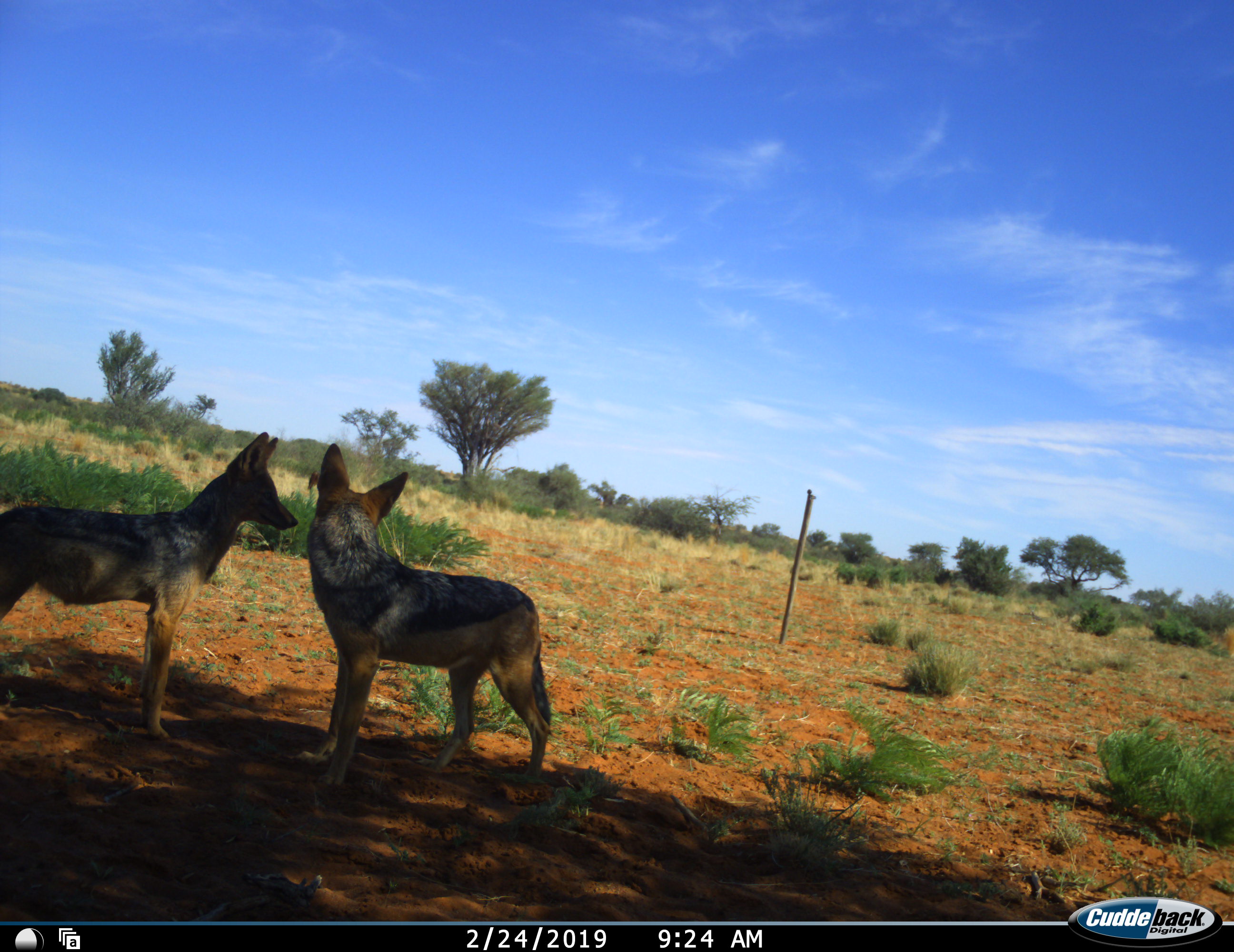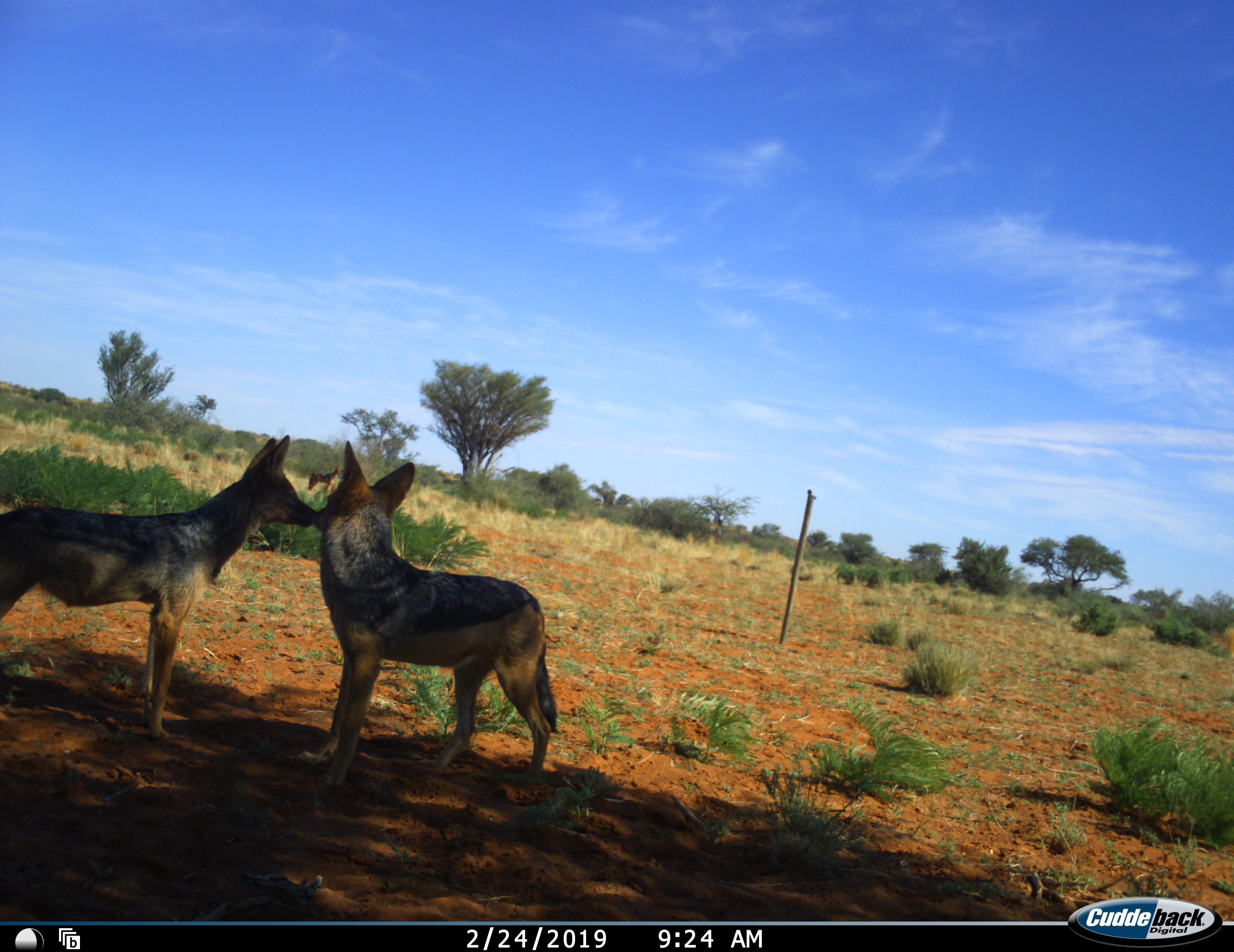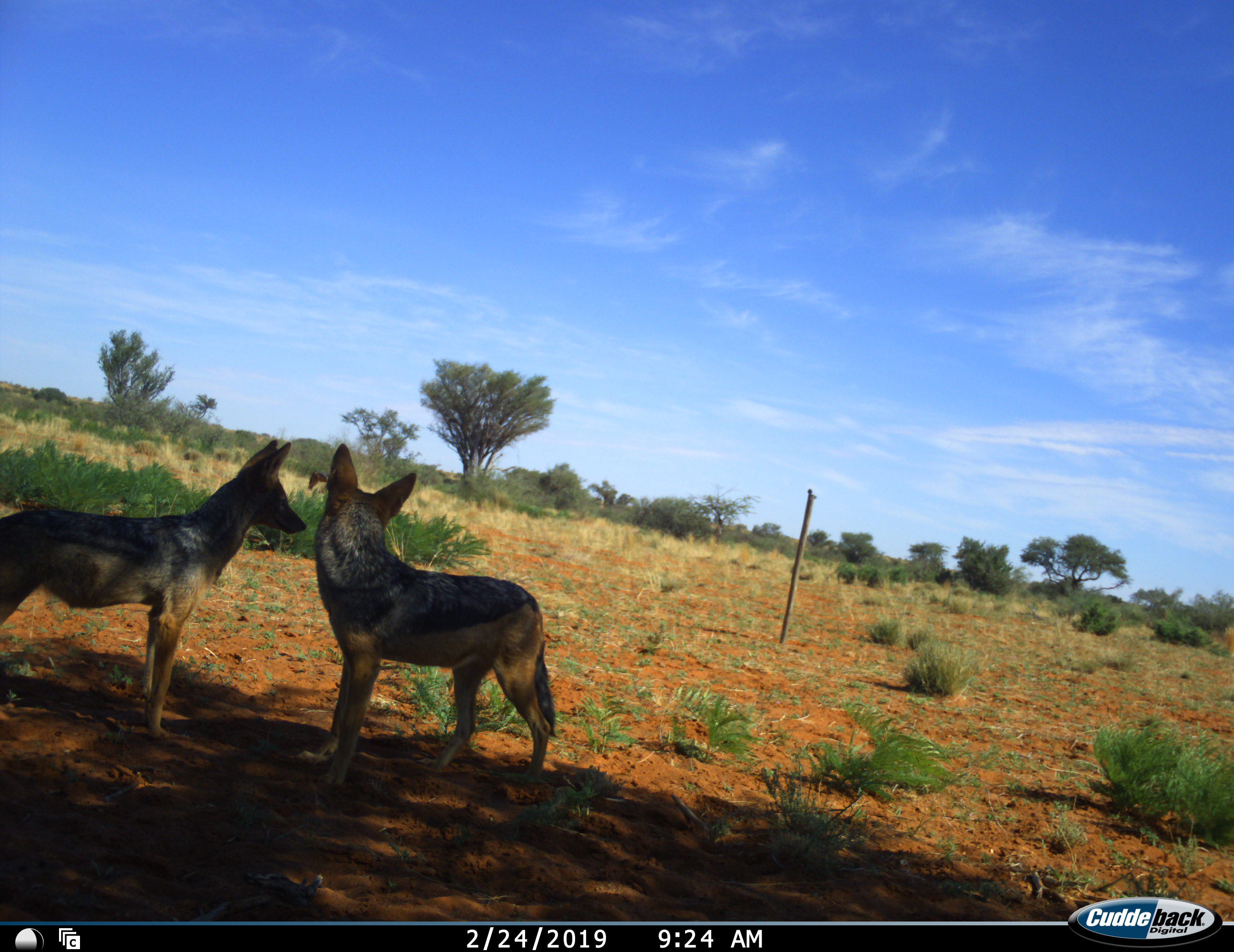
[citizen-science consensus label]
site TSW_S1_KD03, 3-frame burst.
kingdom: Animalia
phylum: Chordata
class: Mammalia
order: Carnivora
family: Canidae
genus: Lupulella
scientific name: Lupulella mesomelas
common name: black-backed jackal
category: jackalblackbacked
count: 3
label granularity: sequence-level